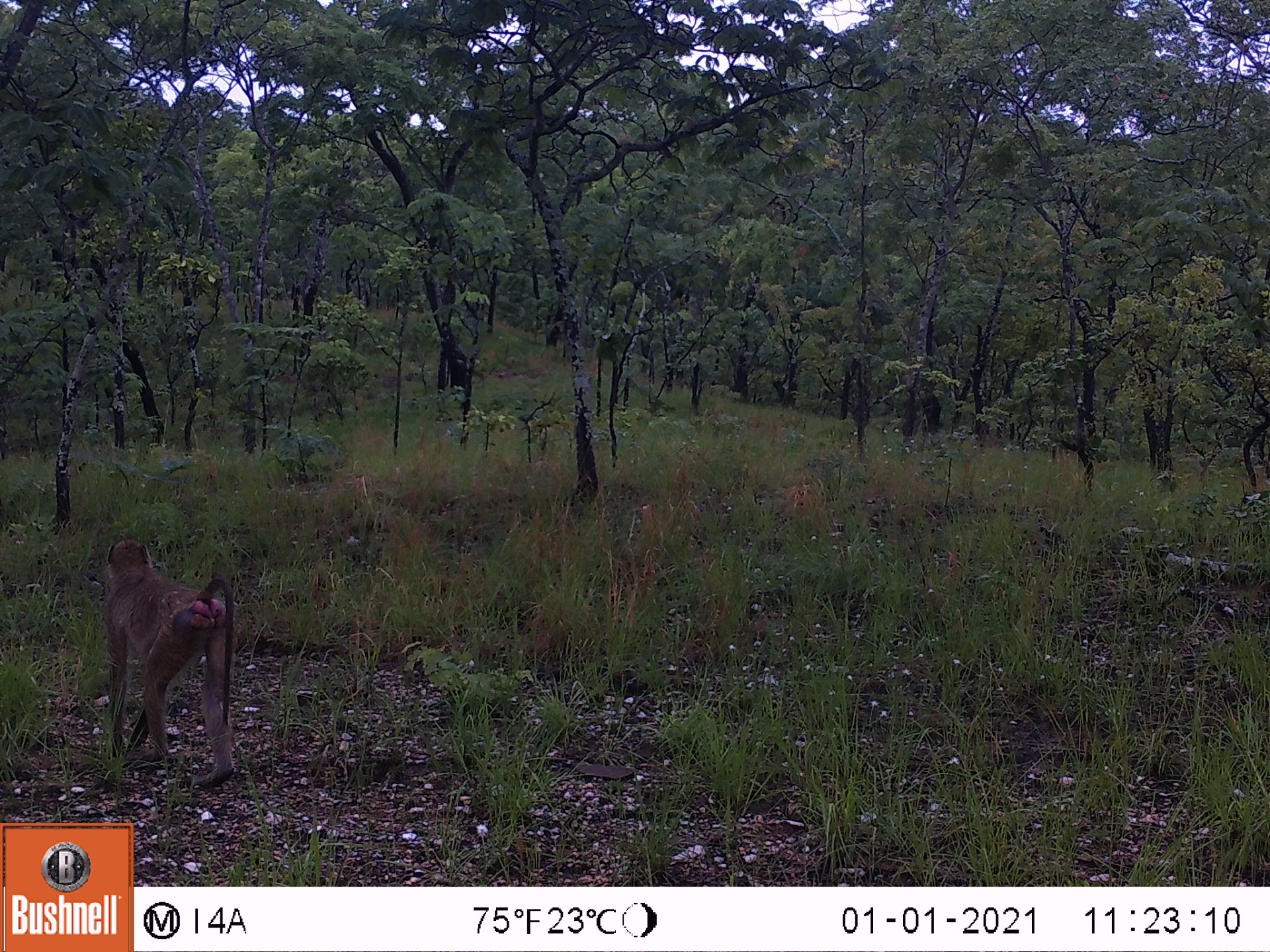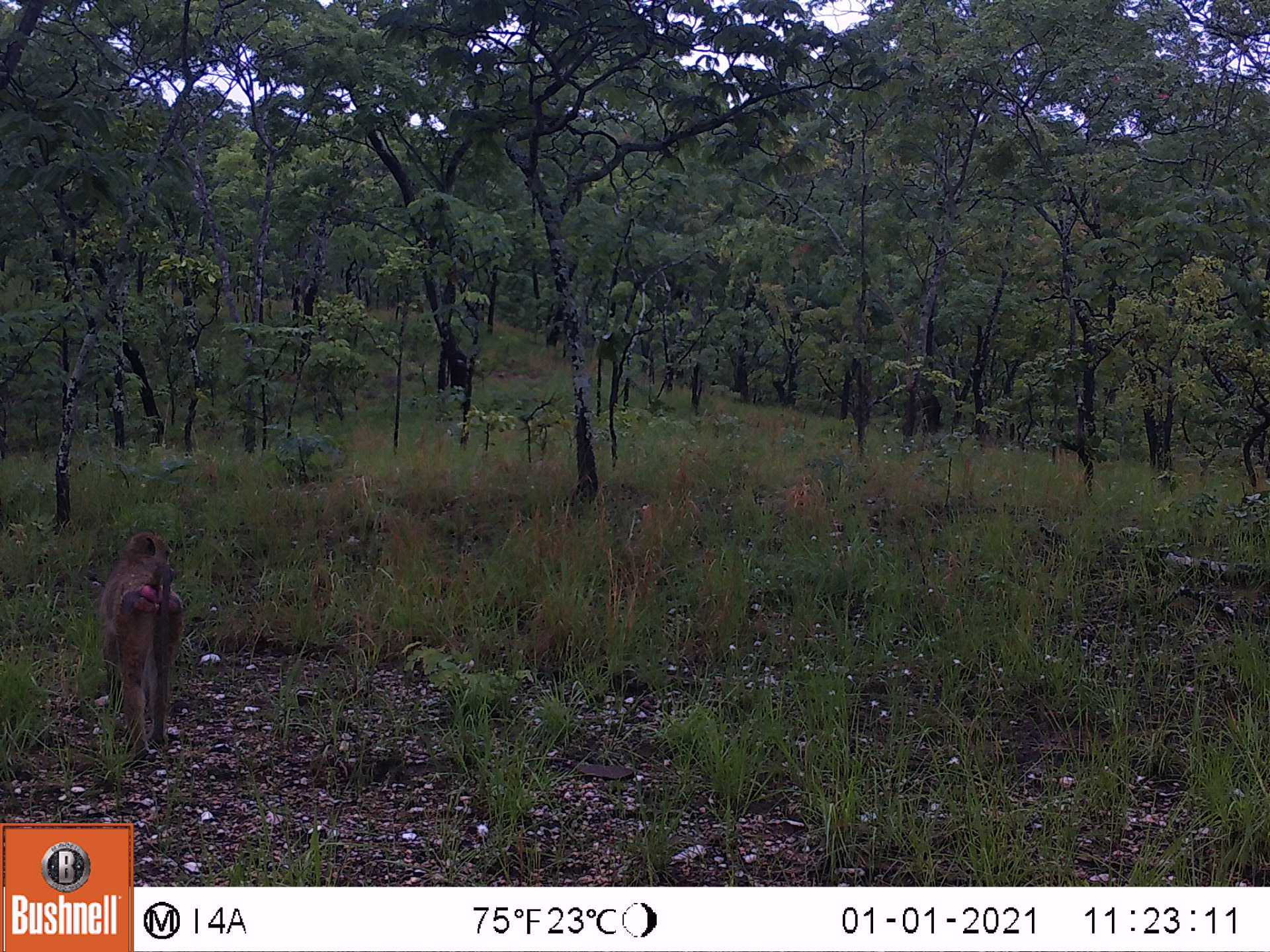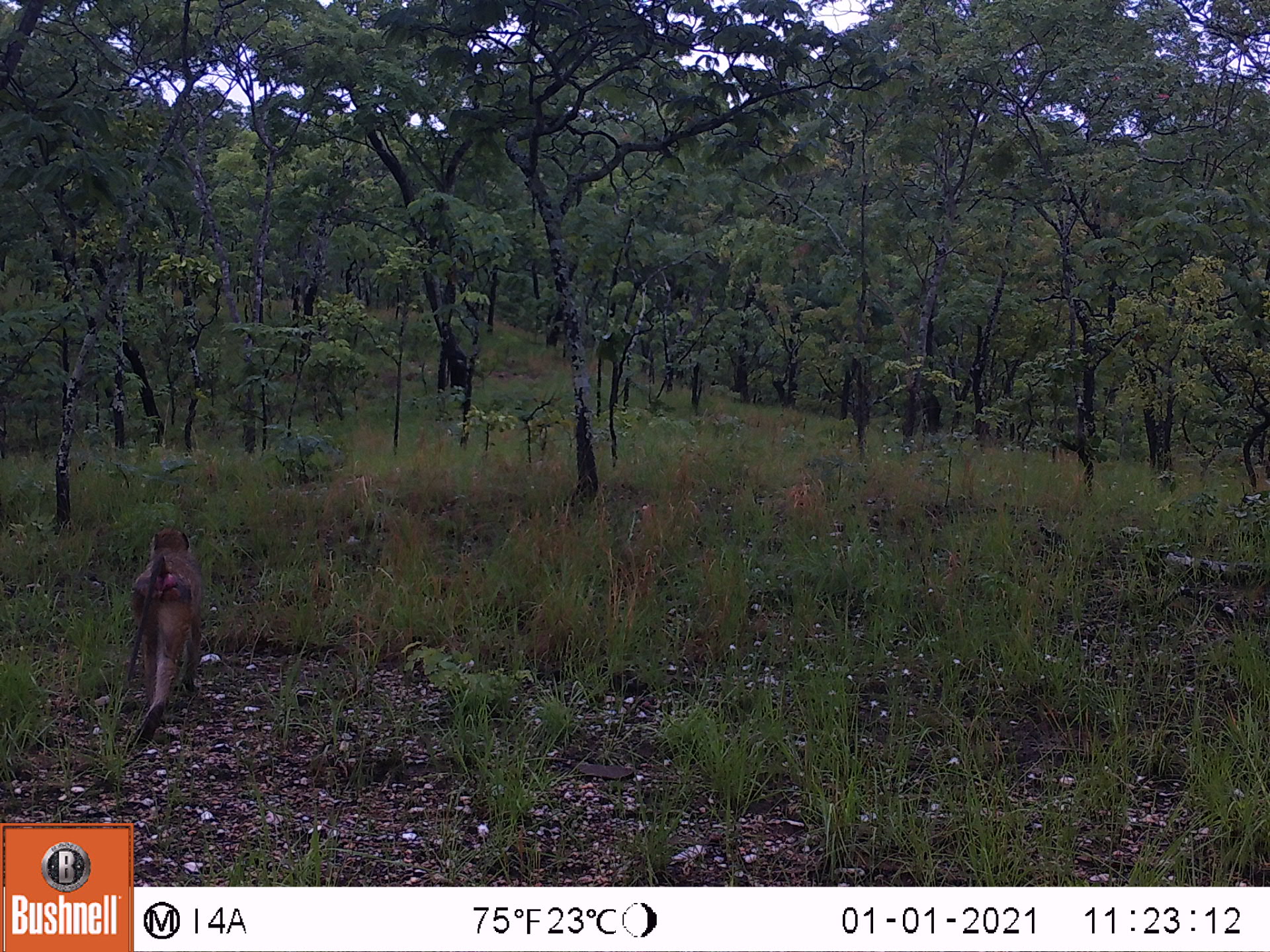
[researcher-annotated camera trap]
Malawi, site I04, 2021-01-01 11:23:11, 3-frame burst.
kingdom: Animalia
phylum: Chordata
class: Mammalia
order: Primates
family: Cercopithecidae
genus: Papio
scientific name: Papio cynocephalus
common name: yellow baboon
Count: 1.